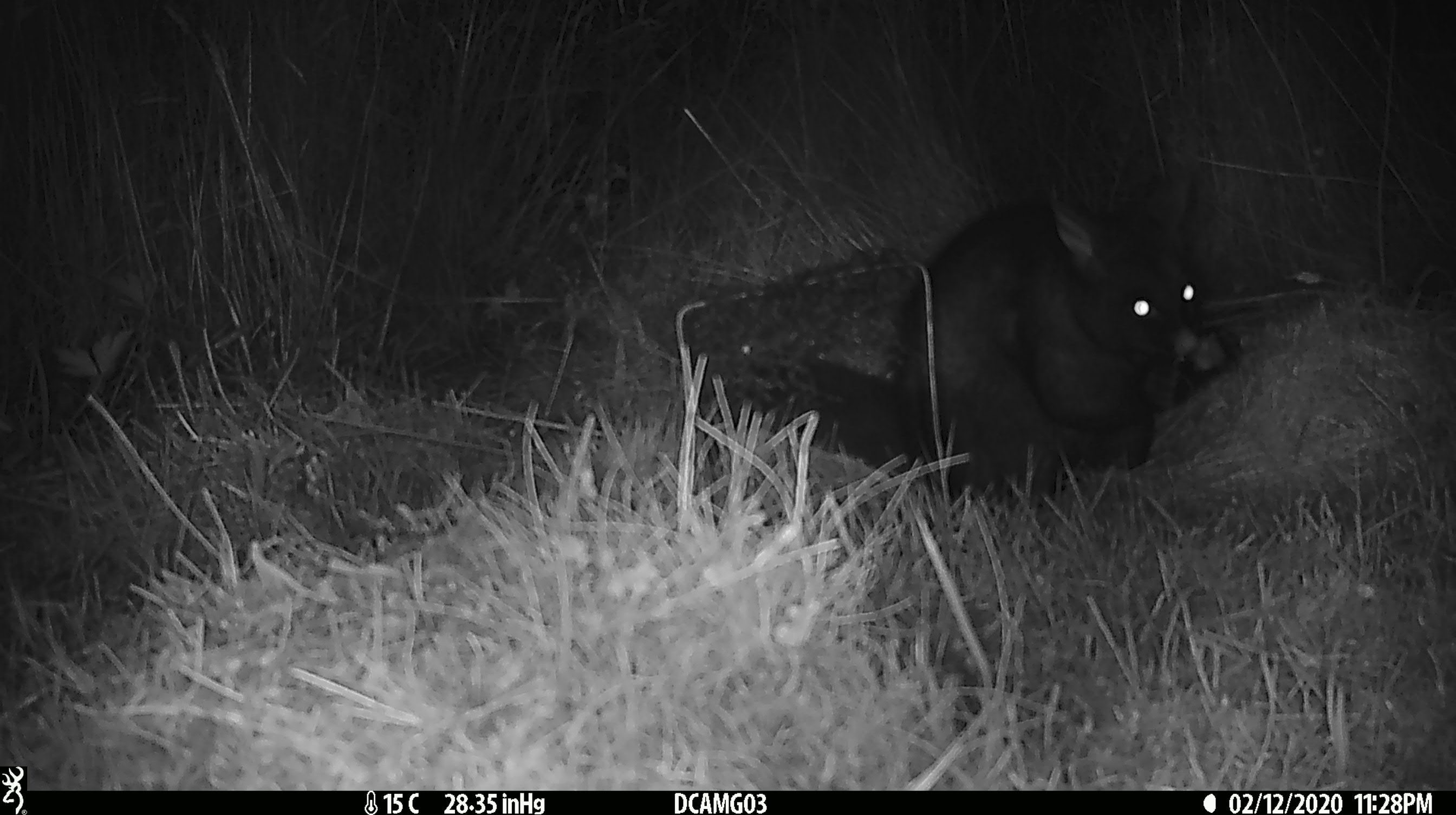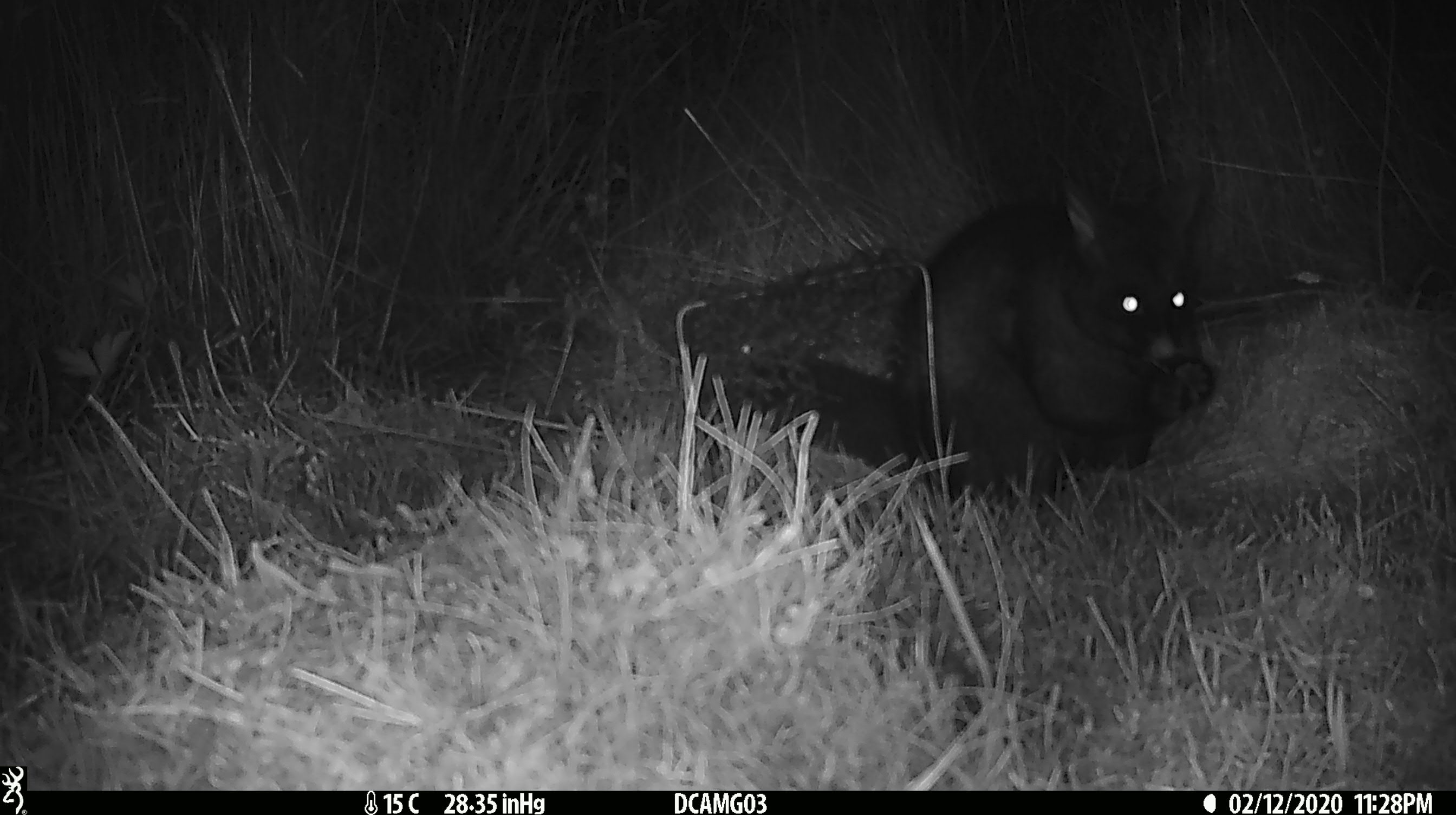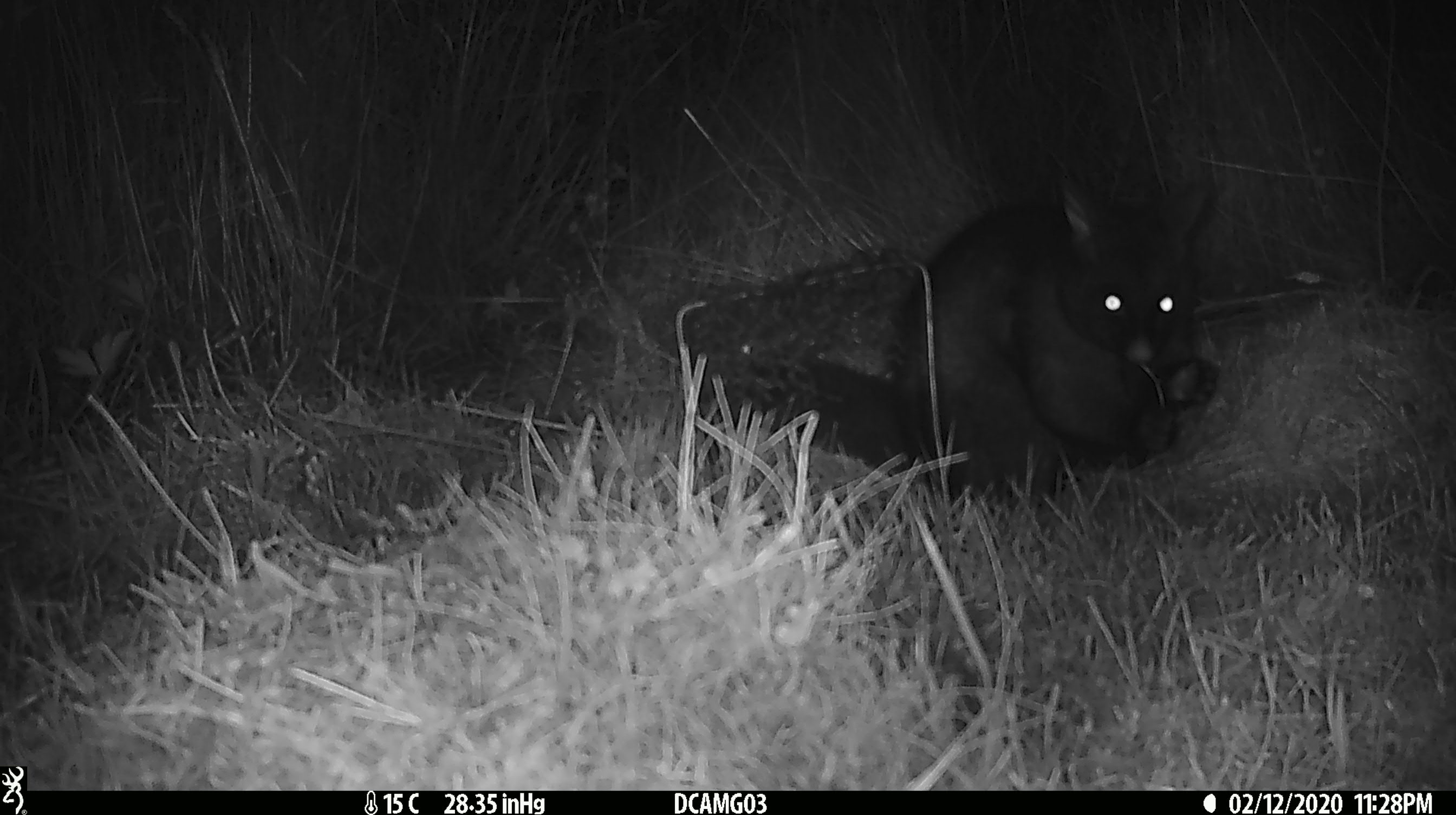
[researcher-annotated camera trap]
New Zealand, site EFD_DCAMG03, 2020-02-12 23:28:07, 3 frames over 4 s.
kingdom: Animalia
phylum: Chordata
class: Mammalia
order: Diprotodontia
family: Phalangeridae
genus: Trichosurus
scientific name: Trichosurus vulpecula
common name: common brushtail possum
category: possum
Possum (common brushtail possum) (Trichosurus vulpecula).